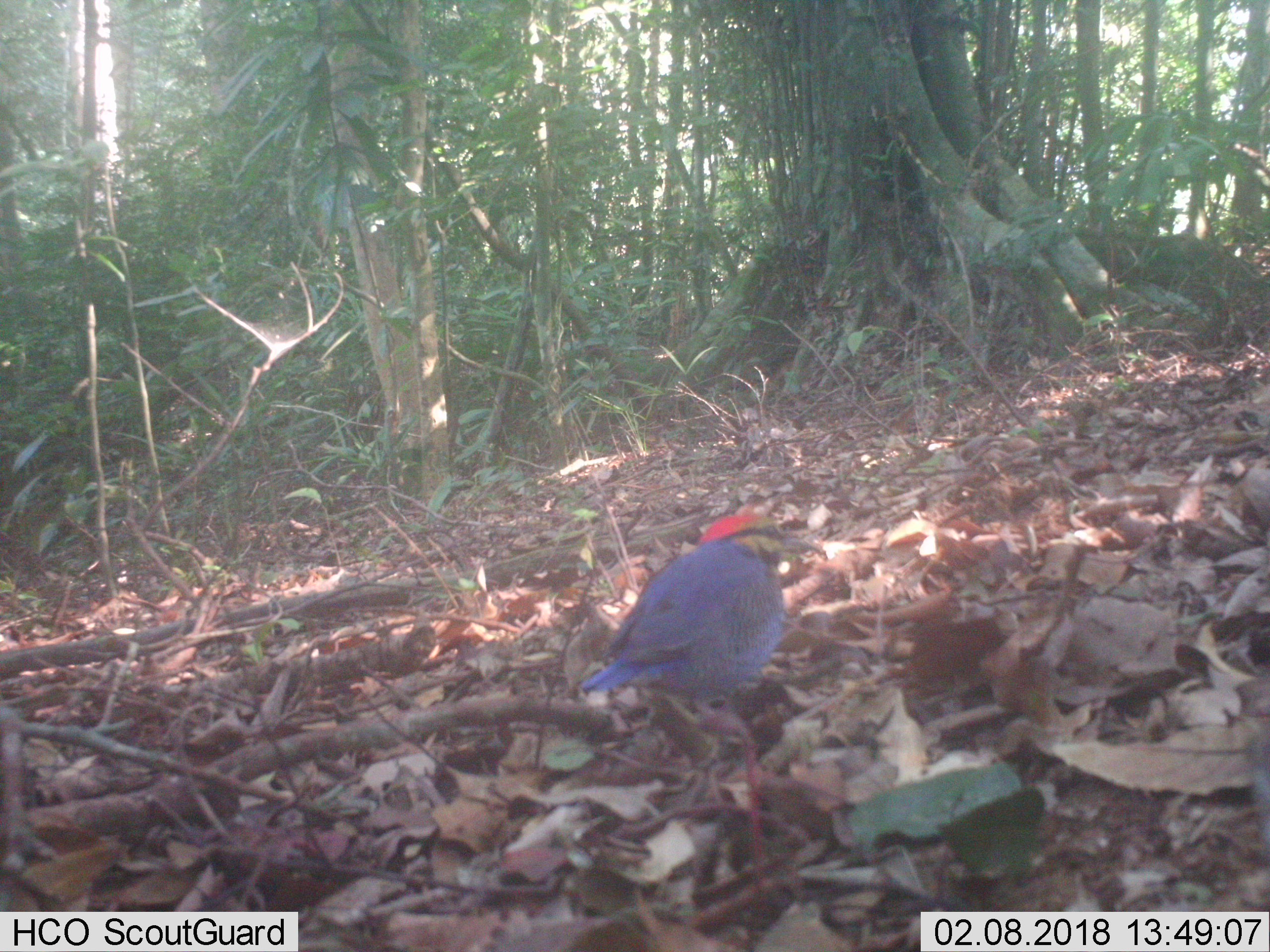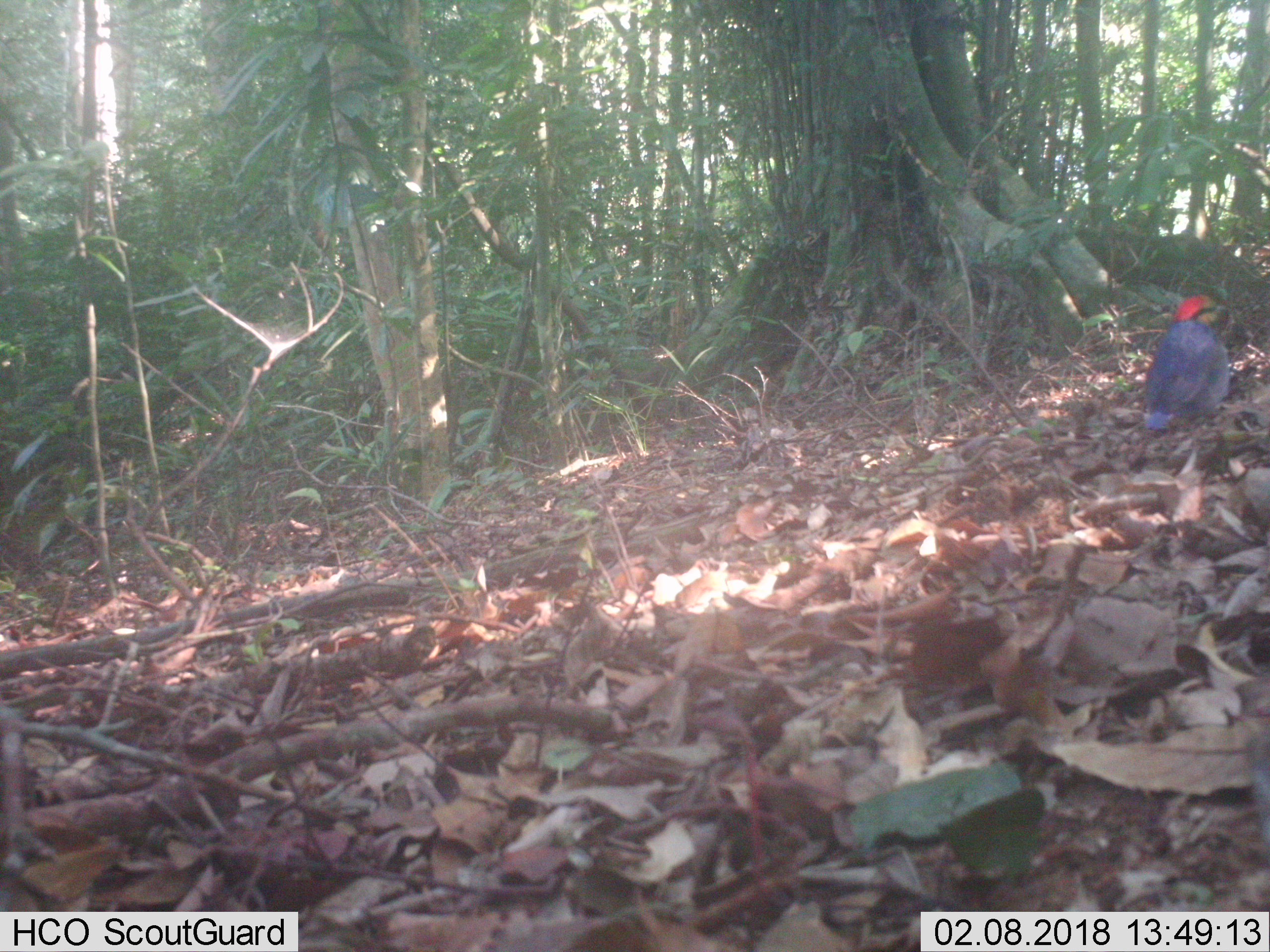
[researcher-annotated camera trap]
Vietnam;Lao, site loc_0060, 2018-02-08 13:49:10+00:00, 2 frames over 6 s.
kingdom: Animalia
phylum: Chordata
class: Aves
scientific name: Aves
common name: bird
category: unidentified bird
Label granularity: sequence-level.